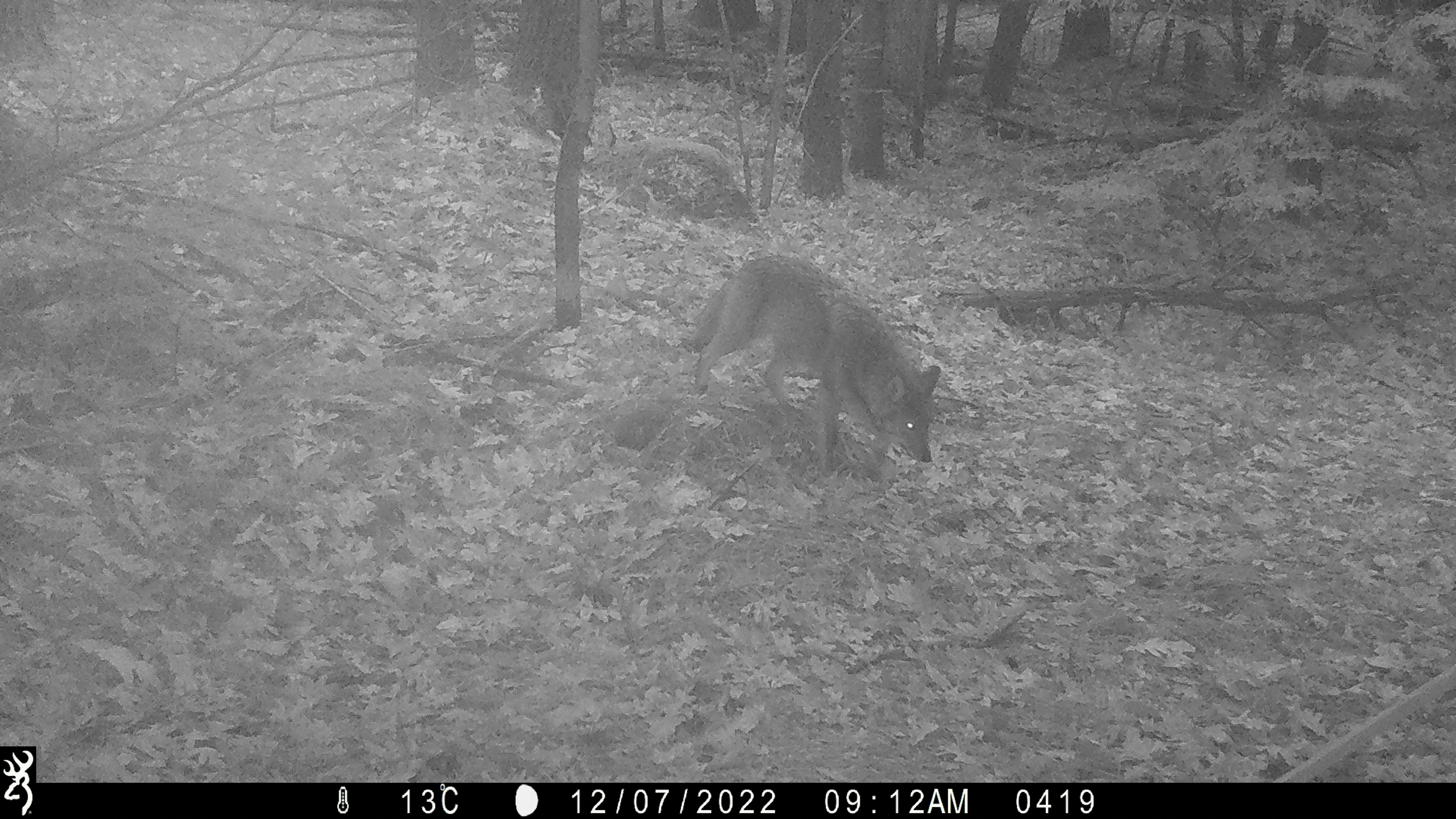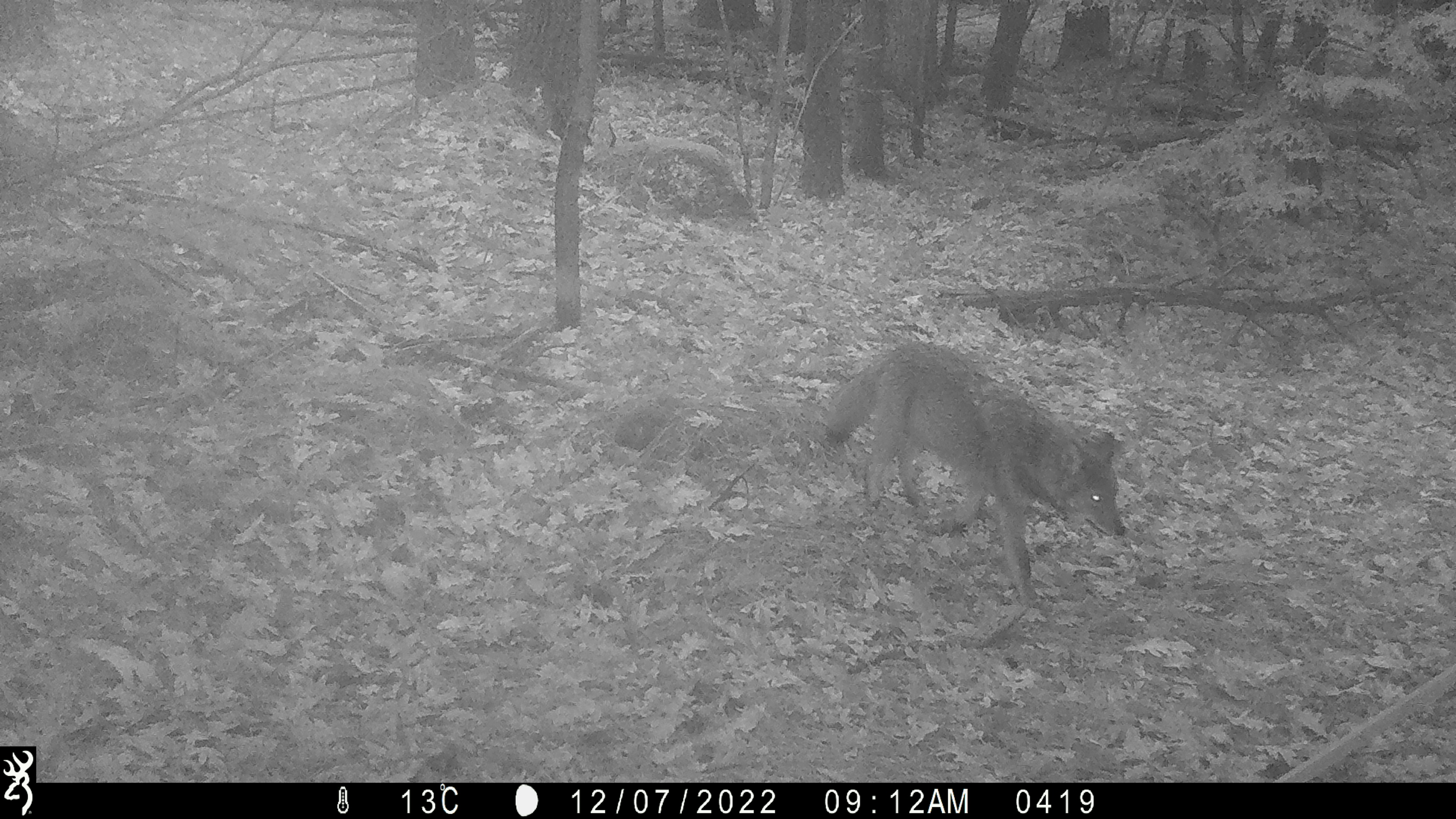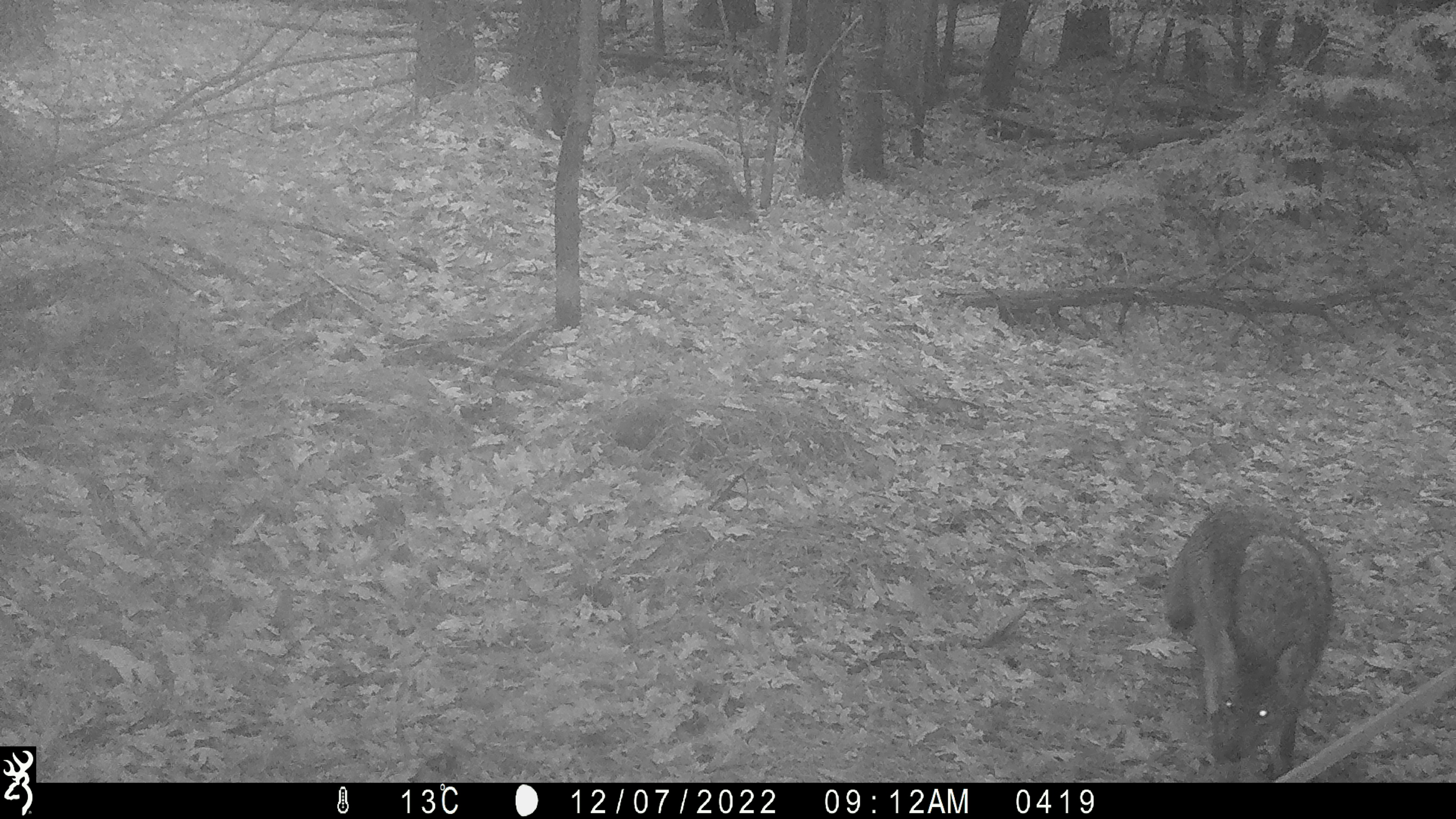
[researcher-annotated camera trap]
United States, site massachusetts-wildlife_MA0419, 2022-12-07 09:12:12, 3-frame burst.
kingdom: Animalia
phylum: Chordata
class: Mammalia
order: Carnivora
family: Canidae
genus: Canis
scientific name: Canis latrans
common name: coyote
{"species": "coyote (Canis latrans)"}